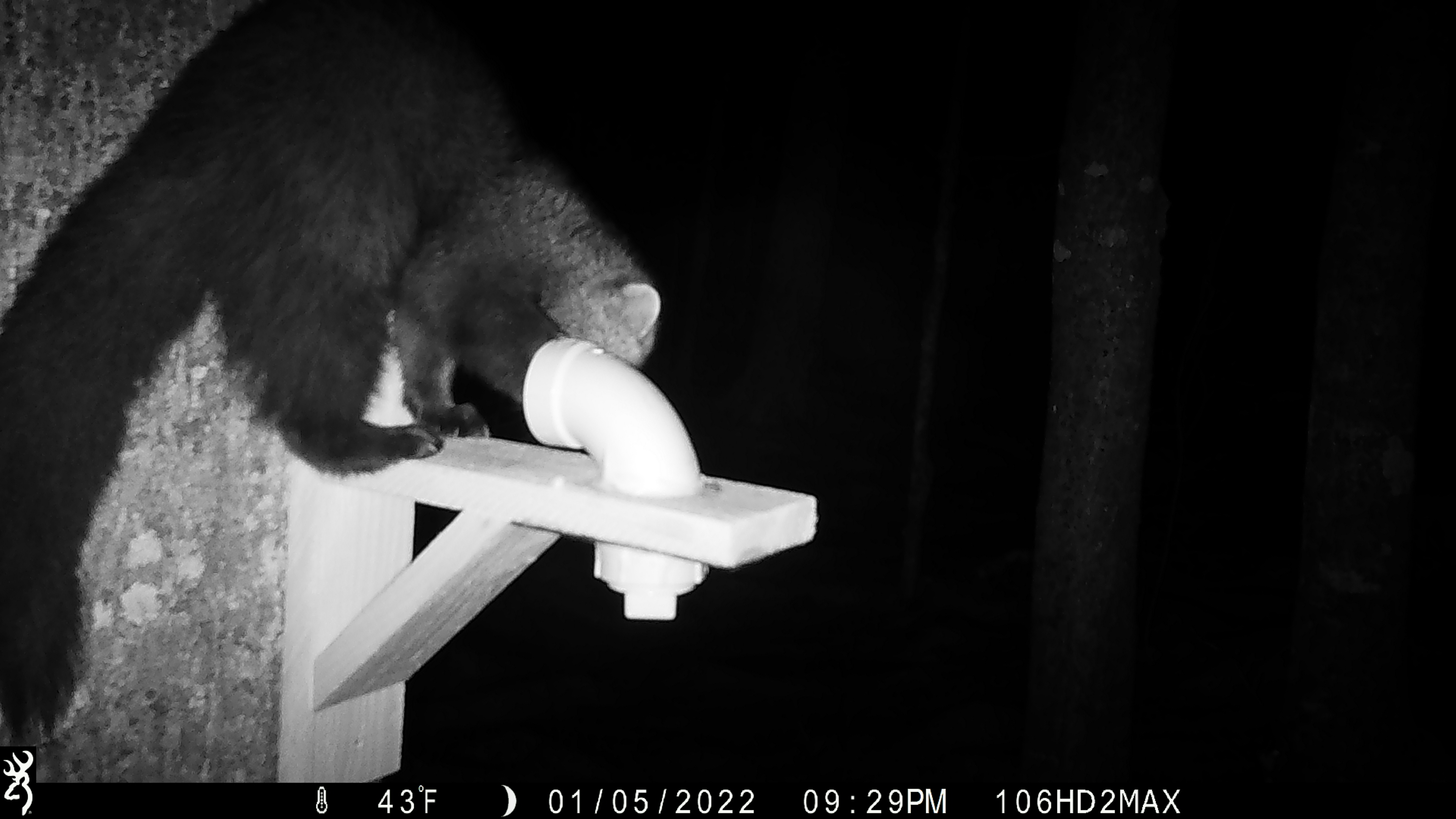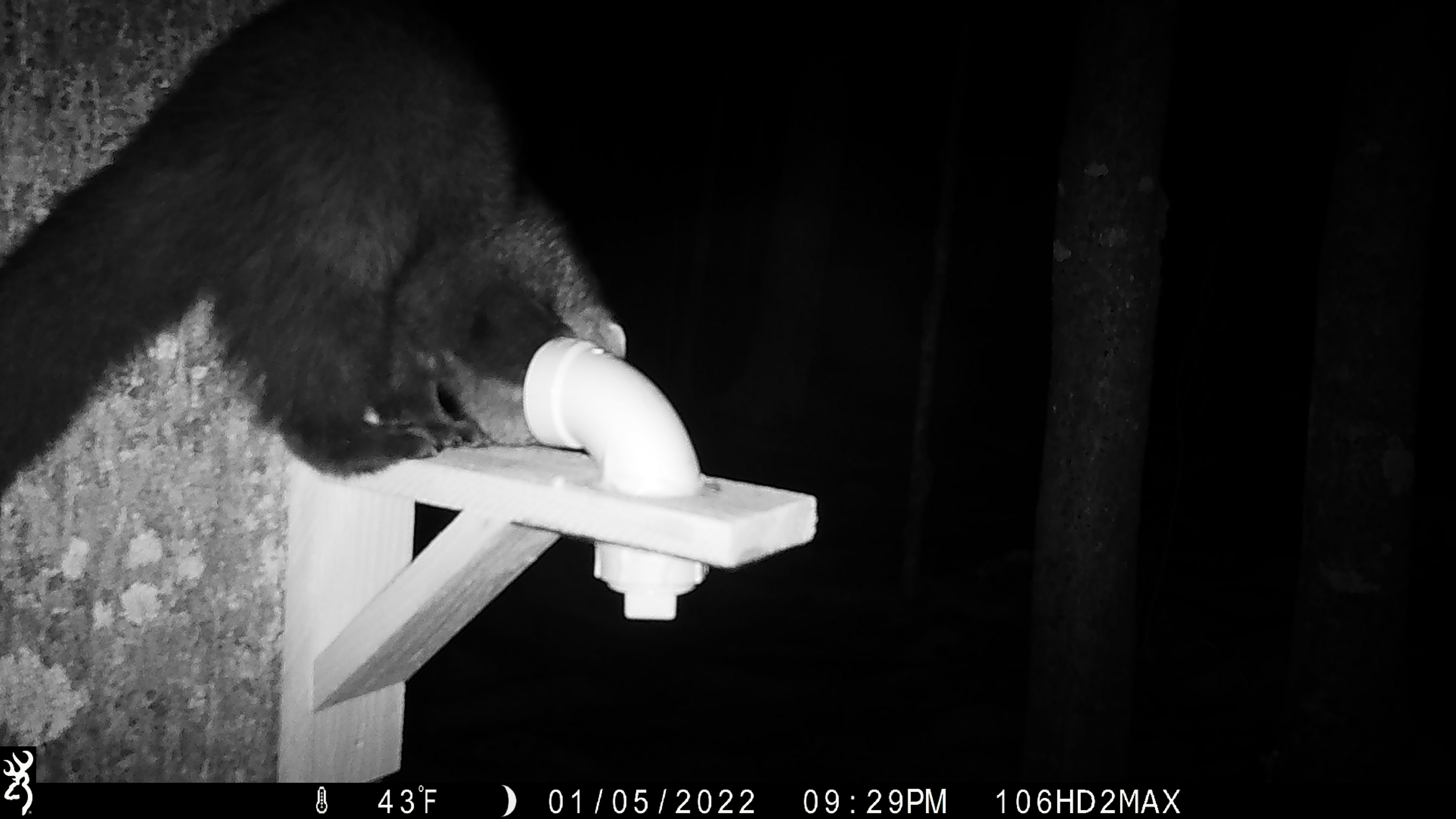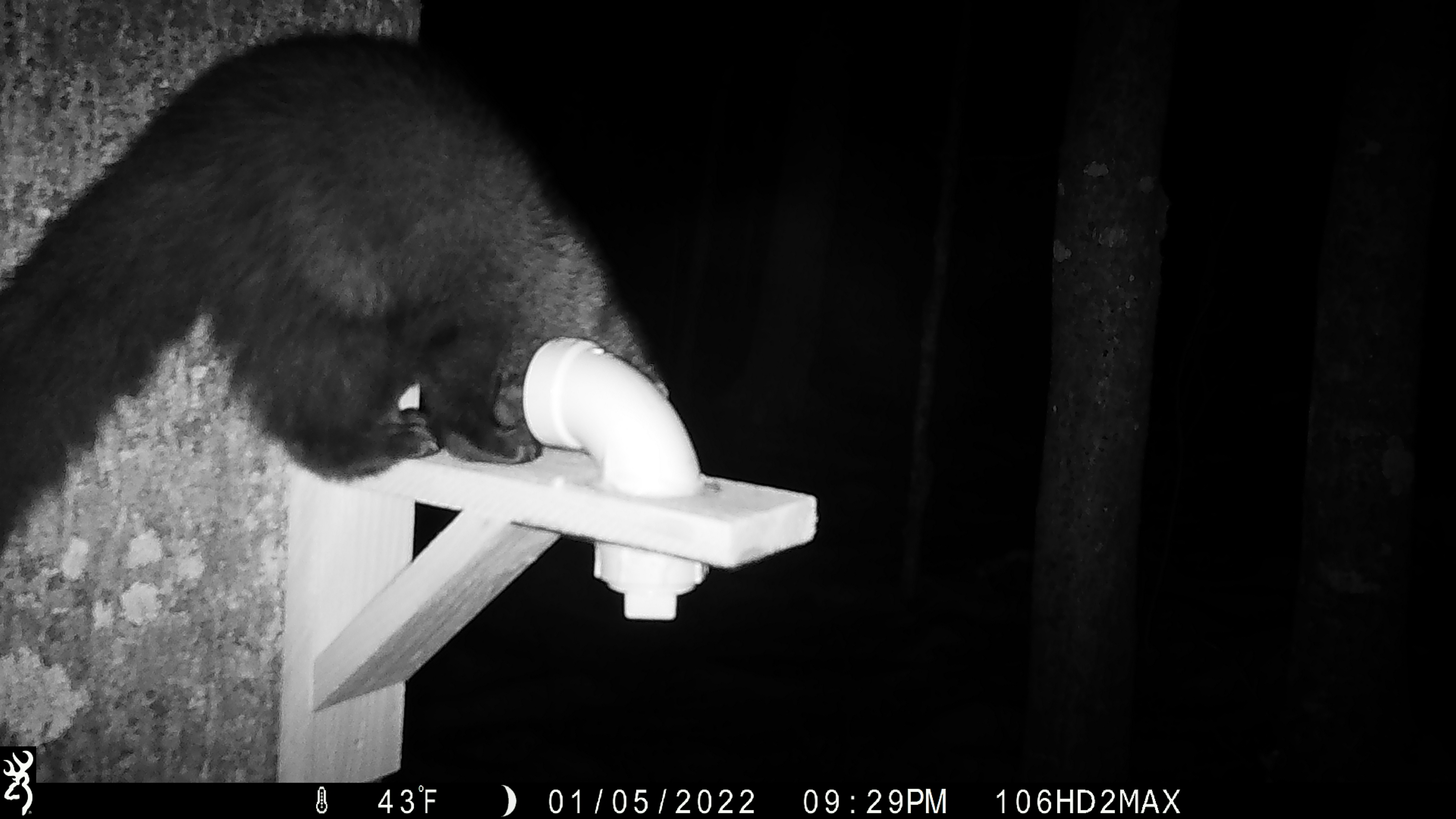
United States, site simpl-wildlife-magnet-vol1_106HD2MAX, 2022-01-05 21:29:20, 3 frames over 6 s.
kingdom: Animalia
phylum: Chordata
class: Mammalia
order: Carnivora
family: Mustelidae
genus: Pekania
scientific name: Pekania pennanti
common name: fisher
Fisher (Pekania pennanti).